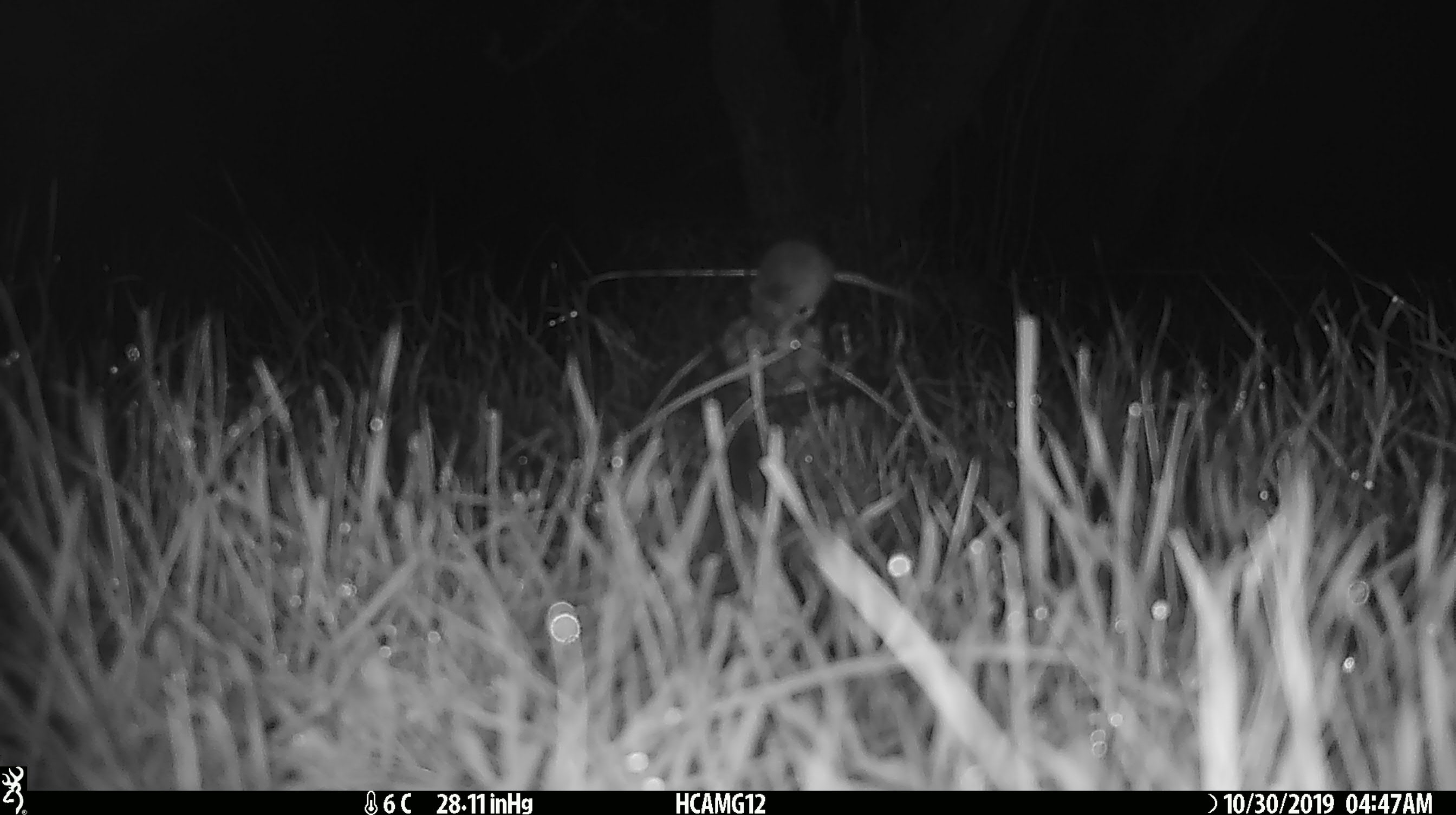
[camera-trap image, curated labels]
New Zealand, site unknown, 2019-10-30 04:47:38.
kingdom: Animalia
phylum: Chordata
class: Mammalia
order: Rodentia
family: Muridae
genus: Mus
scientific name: Mus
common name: mouse